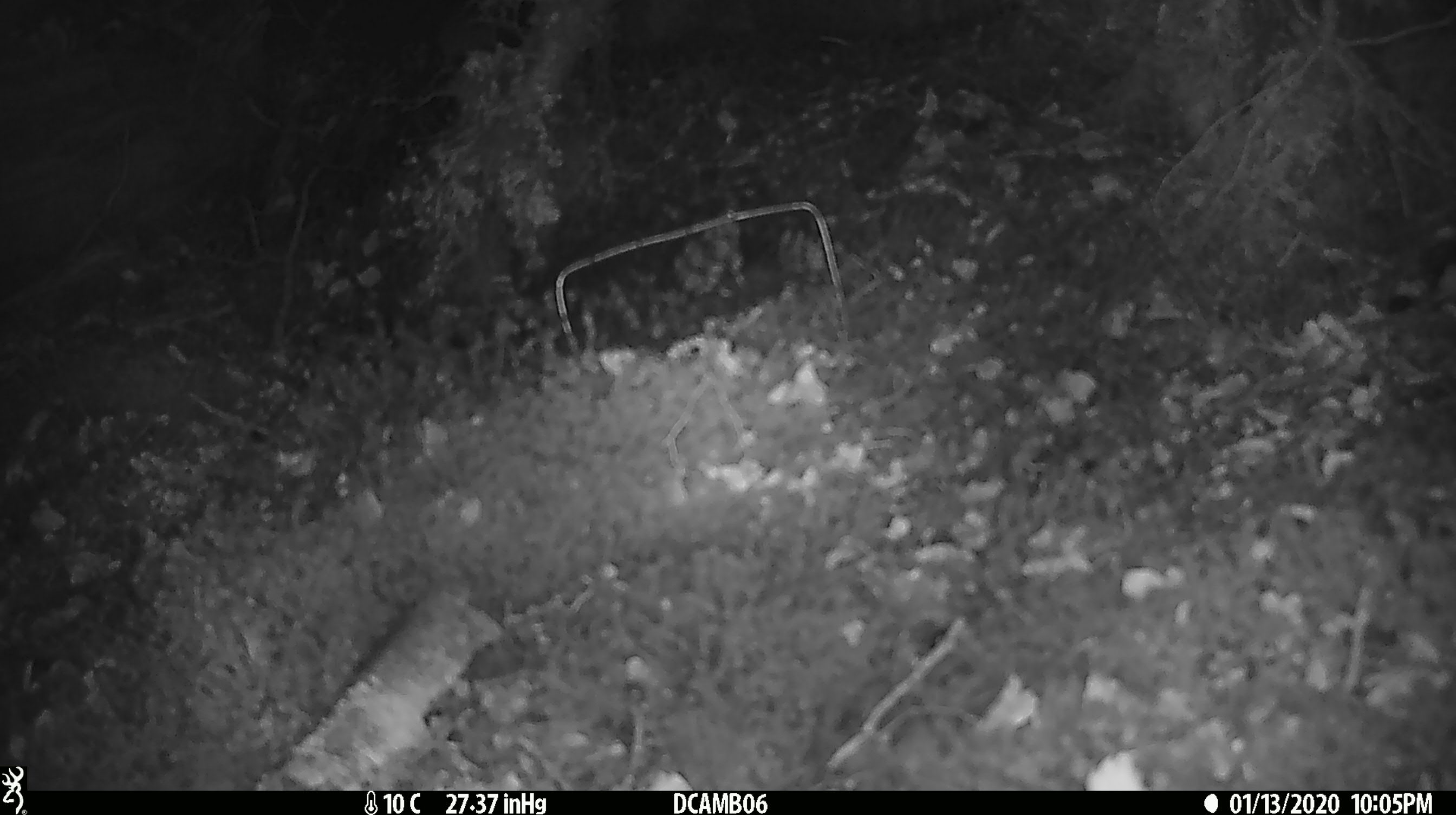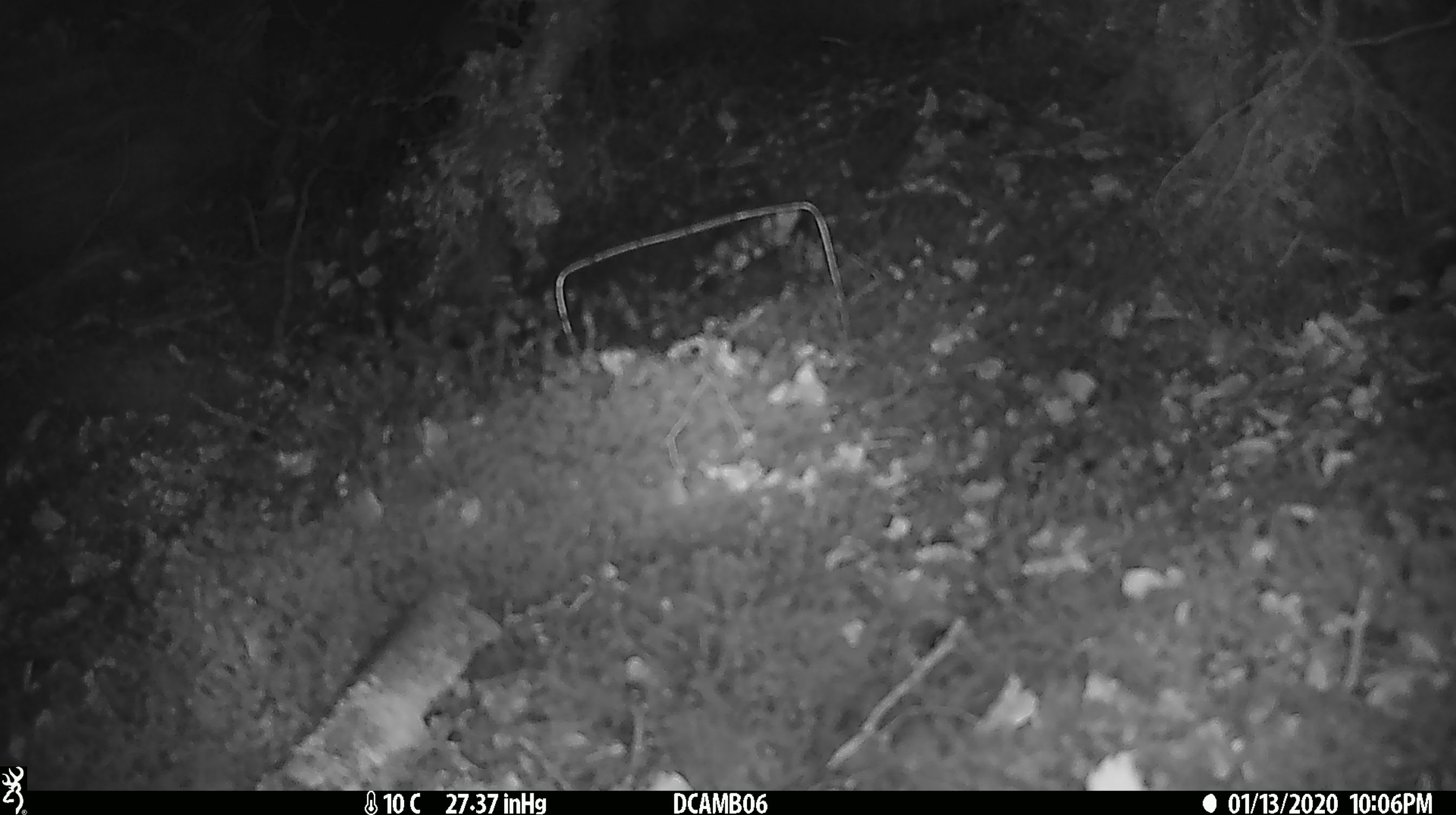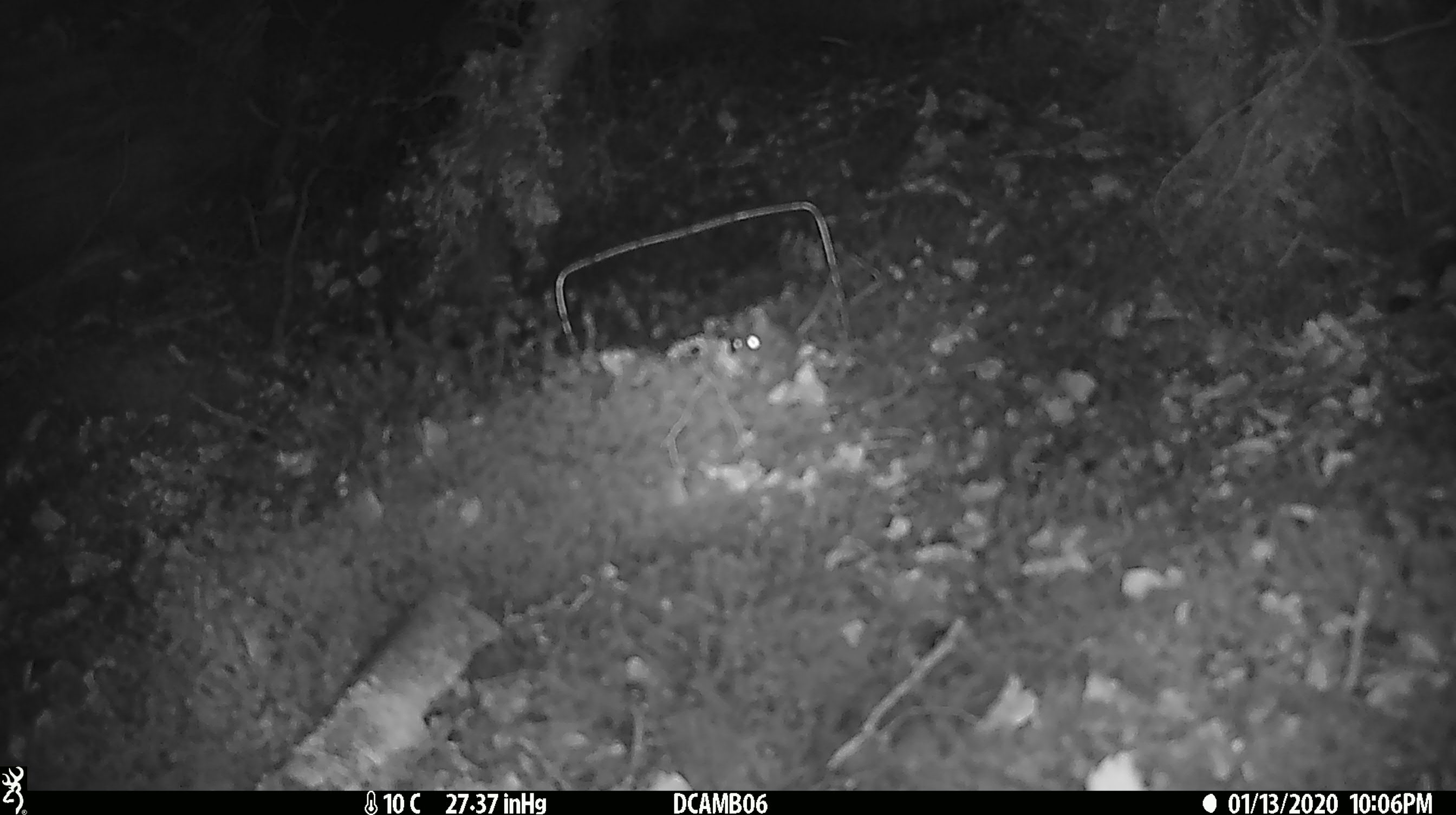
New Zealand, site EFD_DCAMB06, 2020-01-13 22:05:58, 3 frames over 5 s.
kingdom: Animalia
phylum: Chordata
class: Mammalia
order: Rodentia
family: Muridae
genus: Mus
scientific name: Mus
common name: mouse